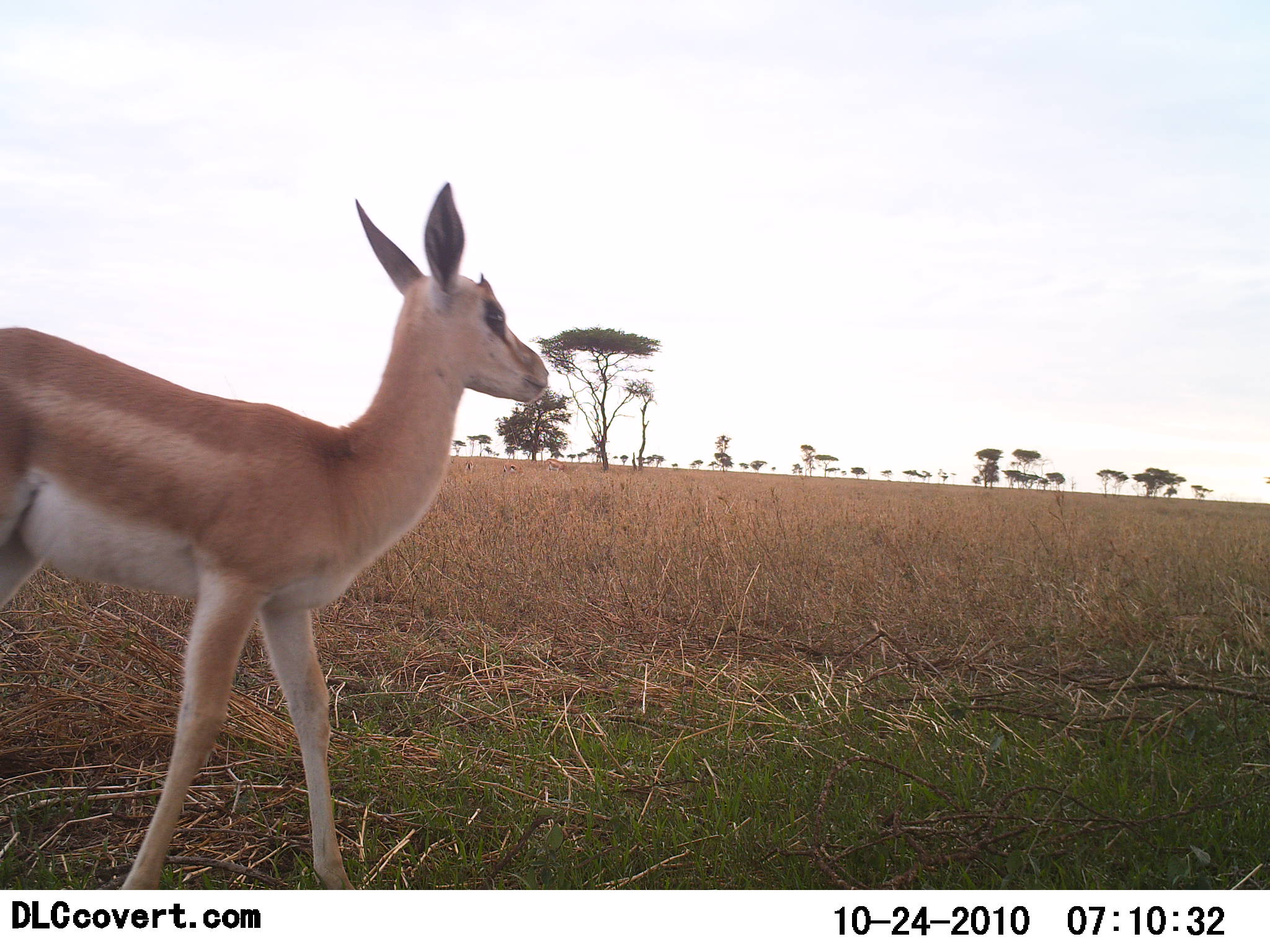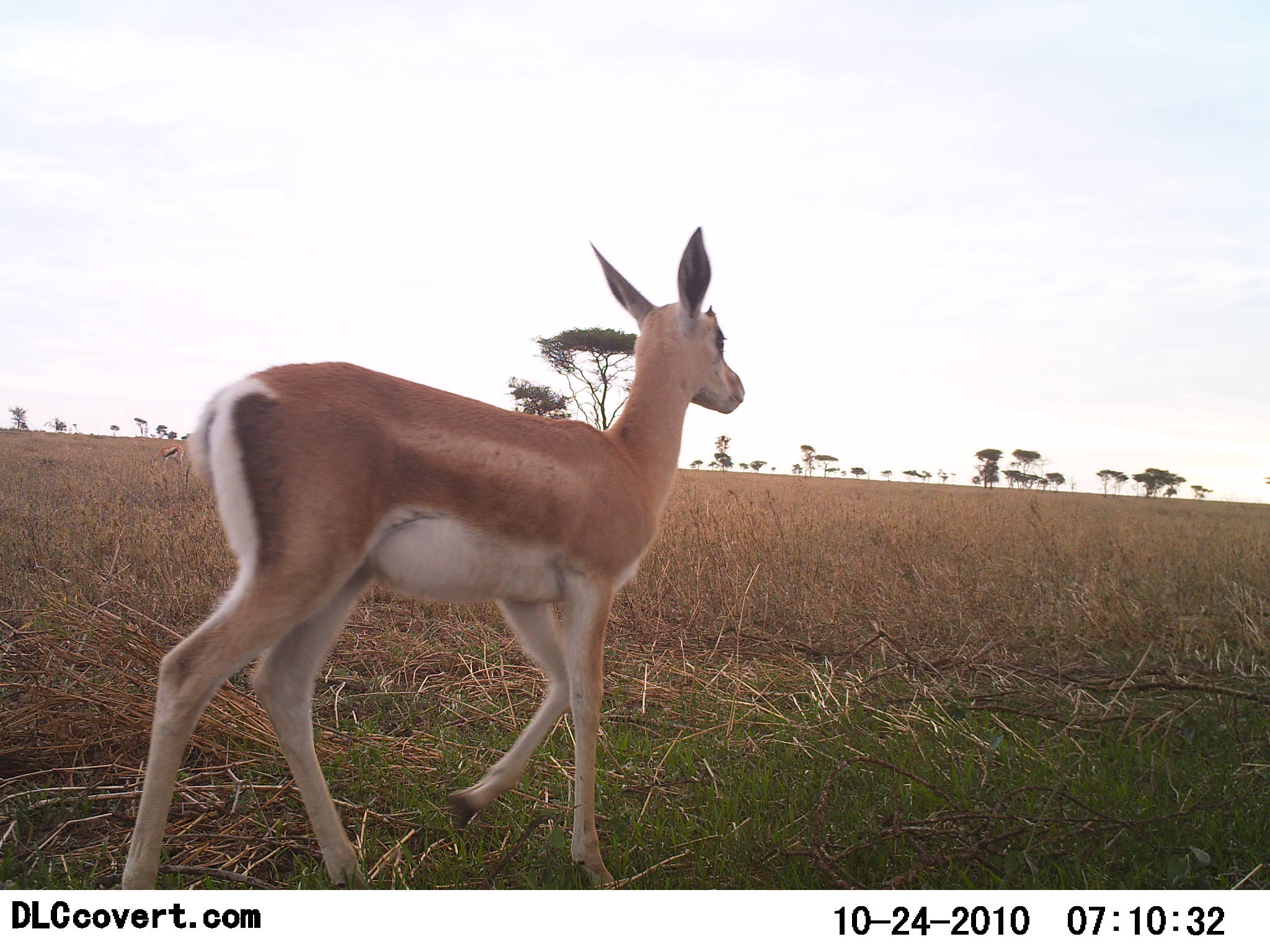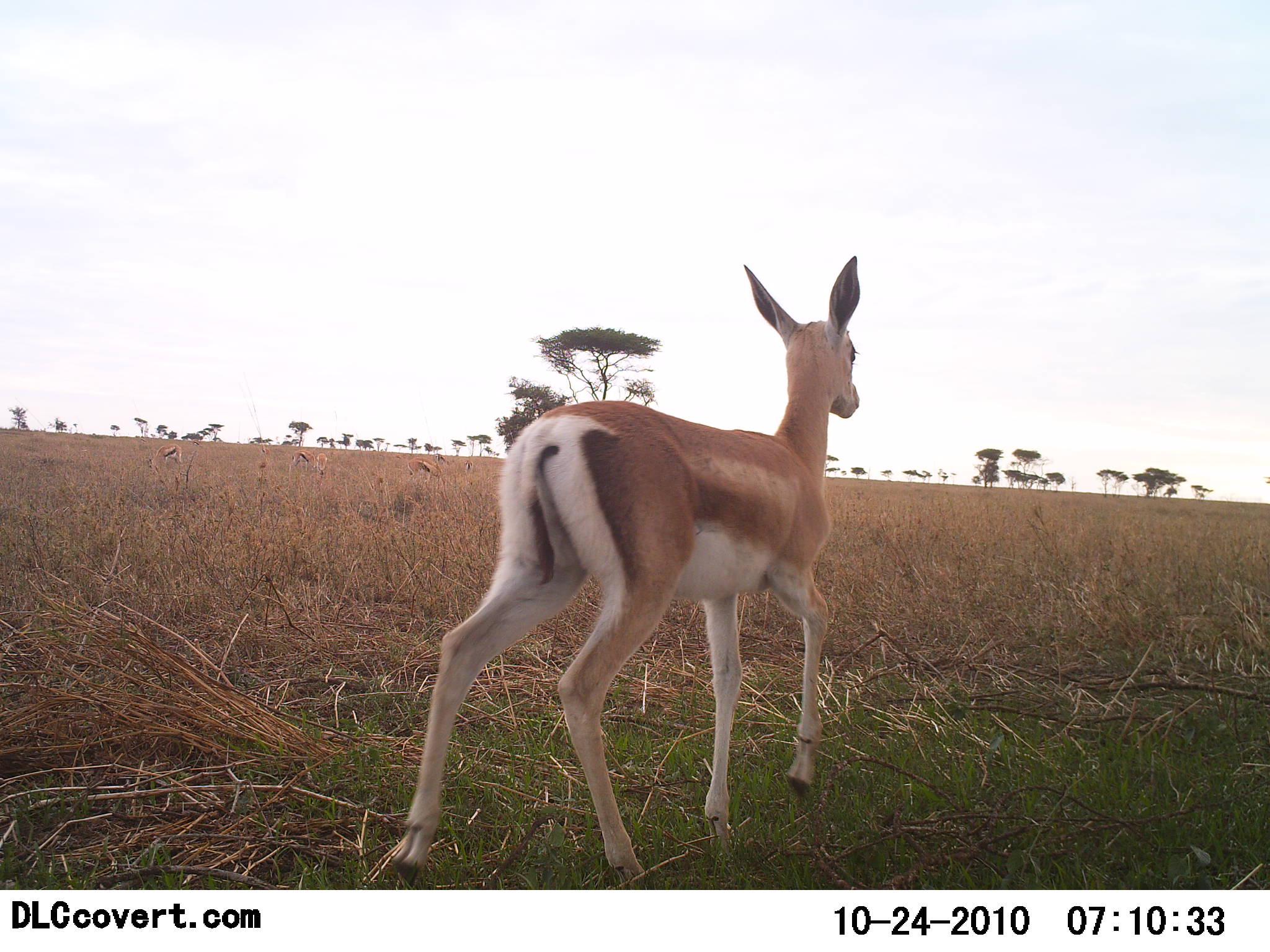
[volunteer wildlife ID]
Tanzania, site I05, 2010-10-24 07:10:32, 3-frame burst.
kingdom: Animalia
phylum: Chordata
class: Mammalia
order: Artiodactyla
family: Bovidae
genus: Nanger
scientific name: Nanger granti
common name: grant's gazelle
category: gazellegrants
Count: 1.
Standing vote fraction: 8%.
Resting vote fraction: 0%.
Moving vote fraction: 92%.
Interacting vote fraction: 0%.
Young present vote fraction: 8%.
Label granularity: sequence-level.